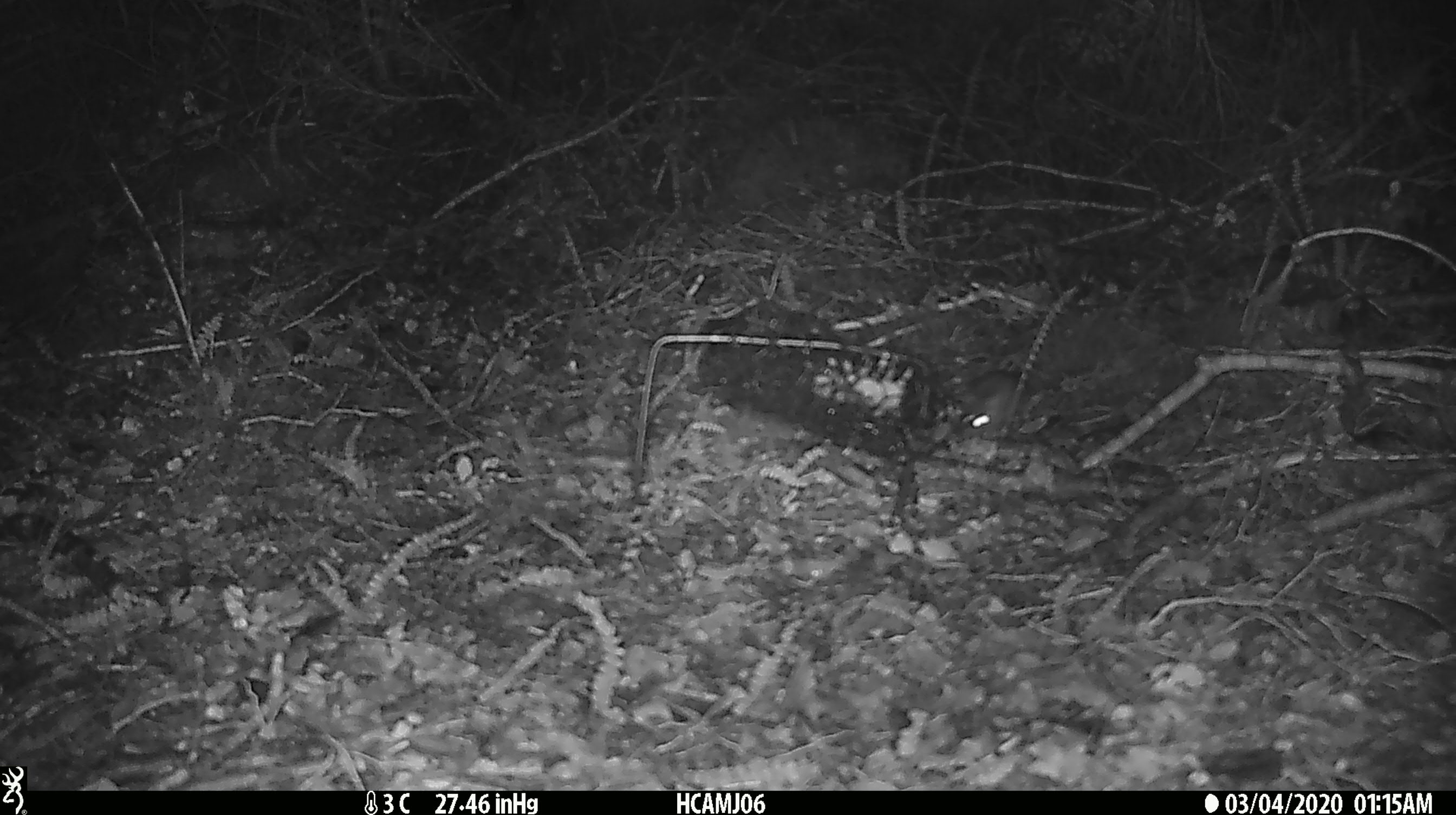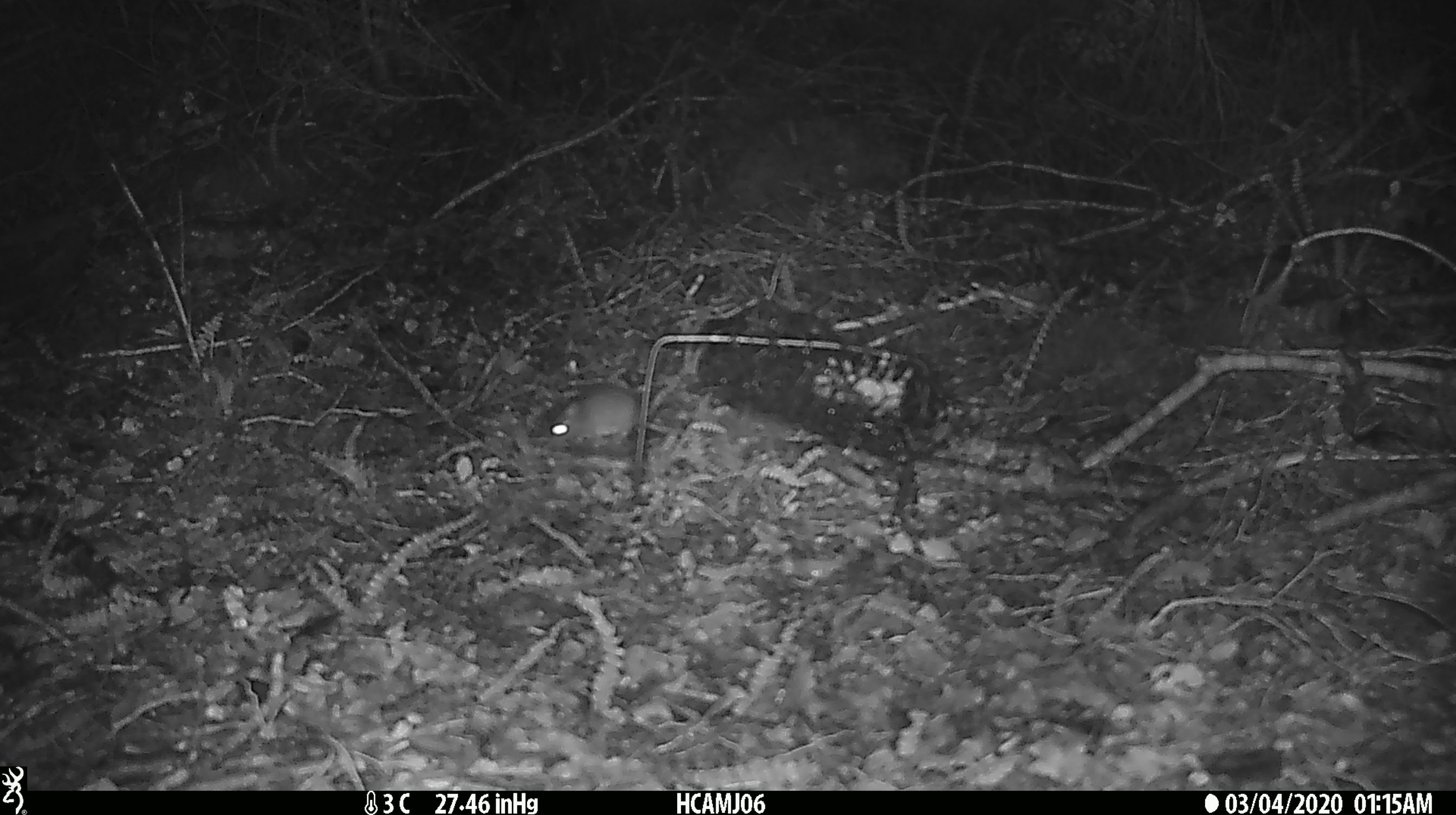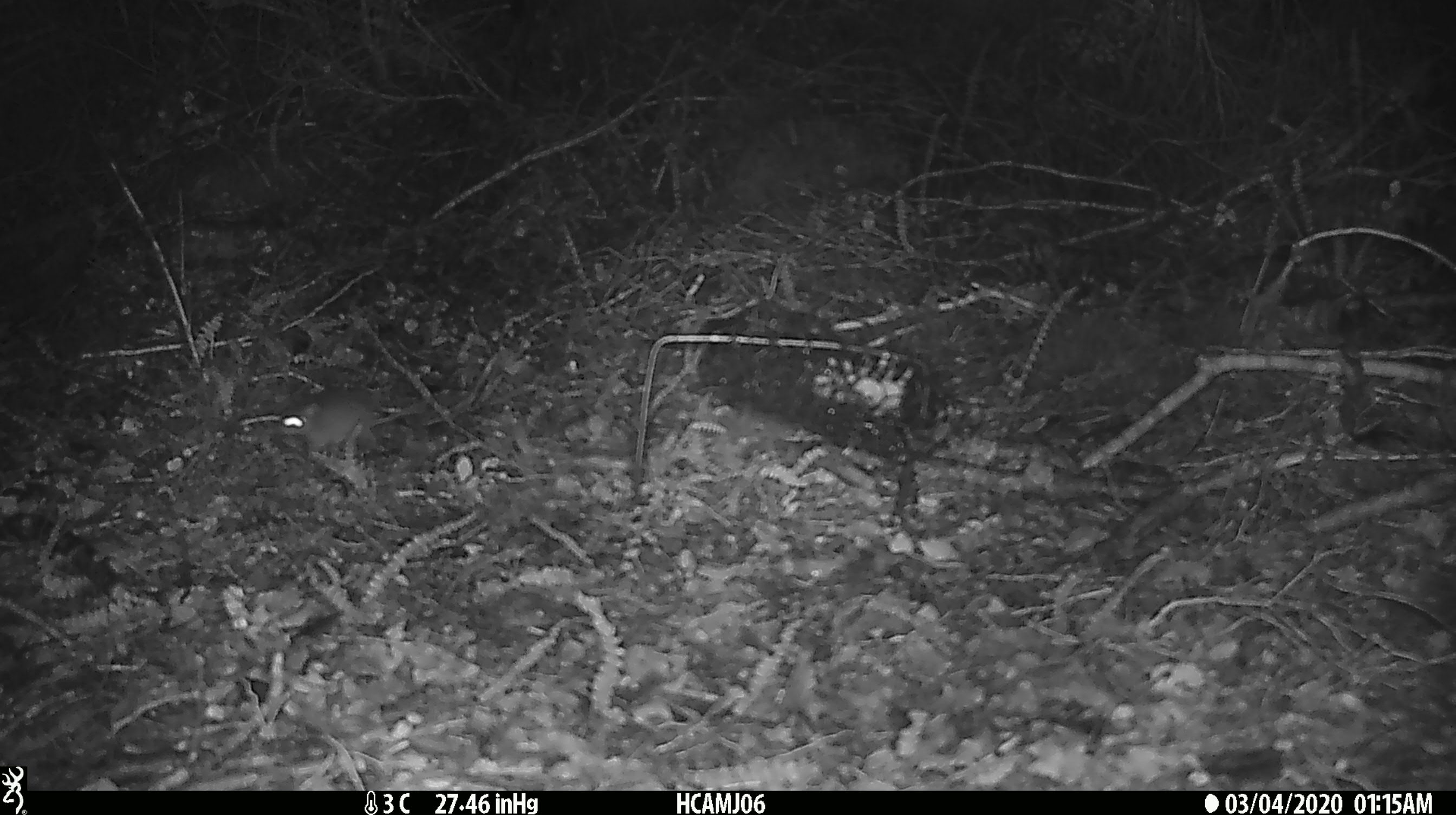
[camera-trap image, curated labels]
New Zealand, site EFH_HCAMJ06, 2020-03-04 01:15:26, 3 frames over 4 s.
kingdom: Animalia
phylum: Chordata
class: Mammalia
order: Rodentia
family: Muridae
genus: Mus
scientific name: Mus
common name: mouse